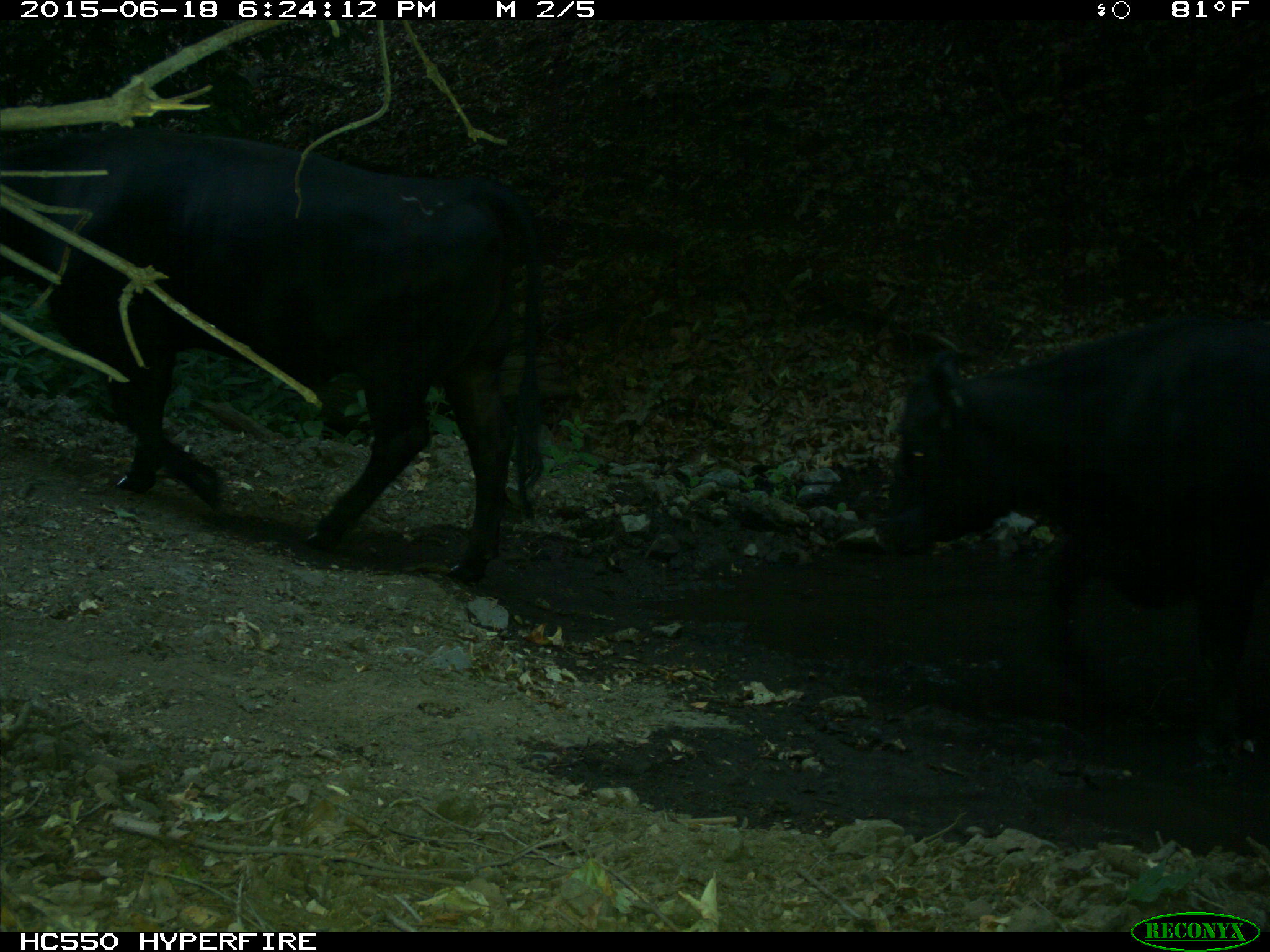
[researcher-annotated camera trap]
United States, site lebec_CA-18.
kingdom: Animalia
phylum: Chordata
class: Mammalia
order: Artiodactyla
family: Bovidae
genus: Bos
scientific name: Bos taurus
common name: domestic cow